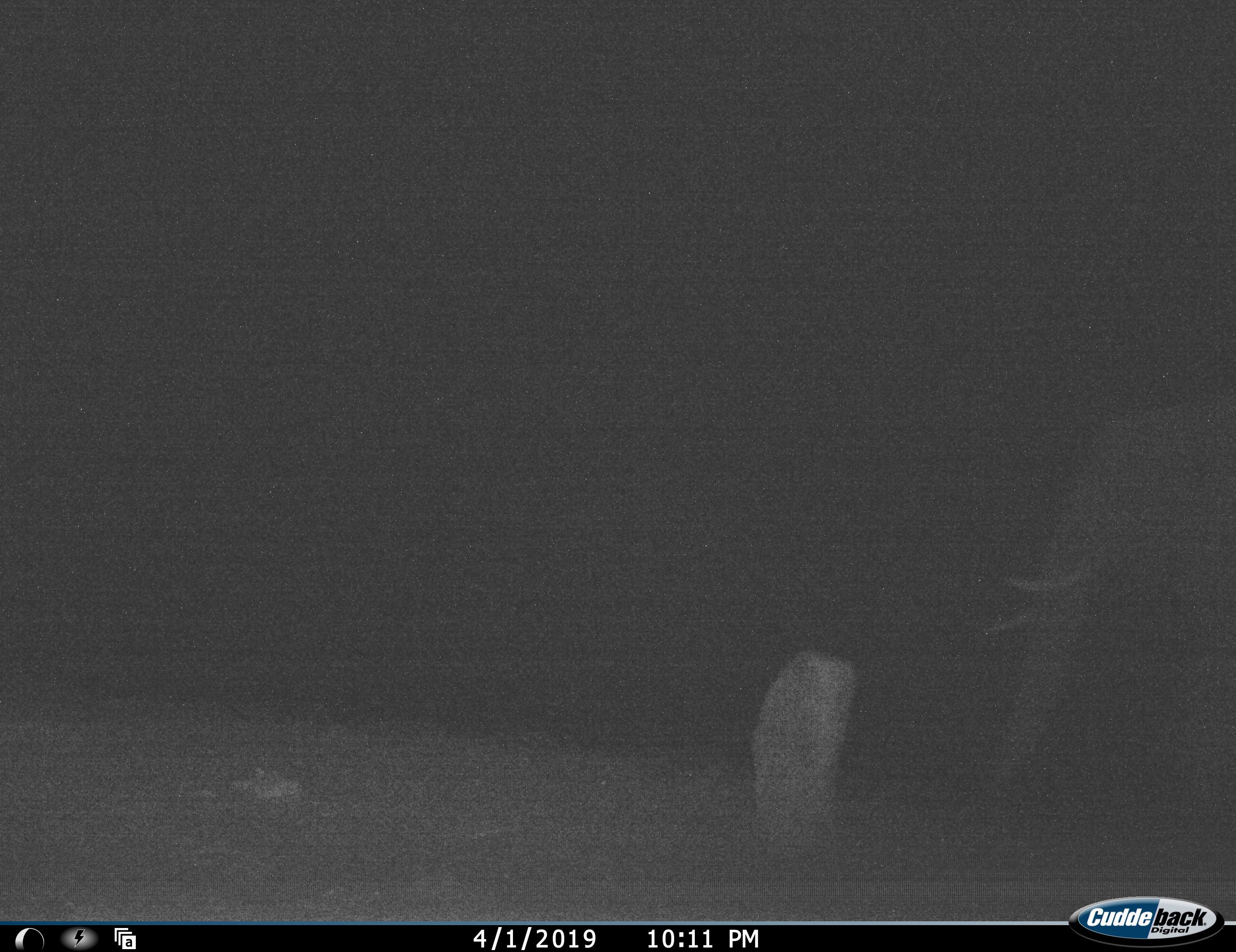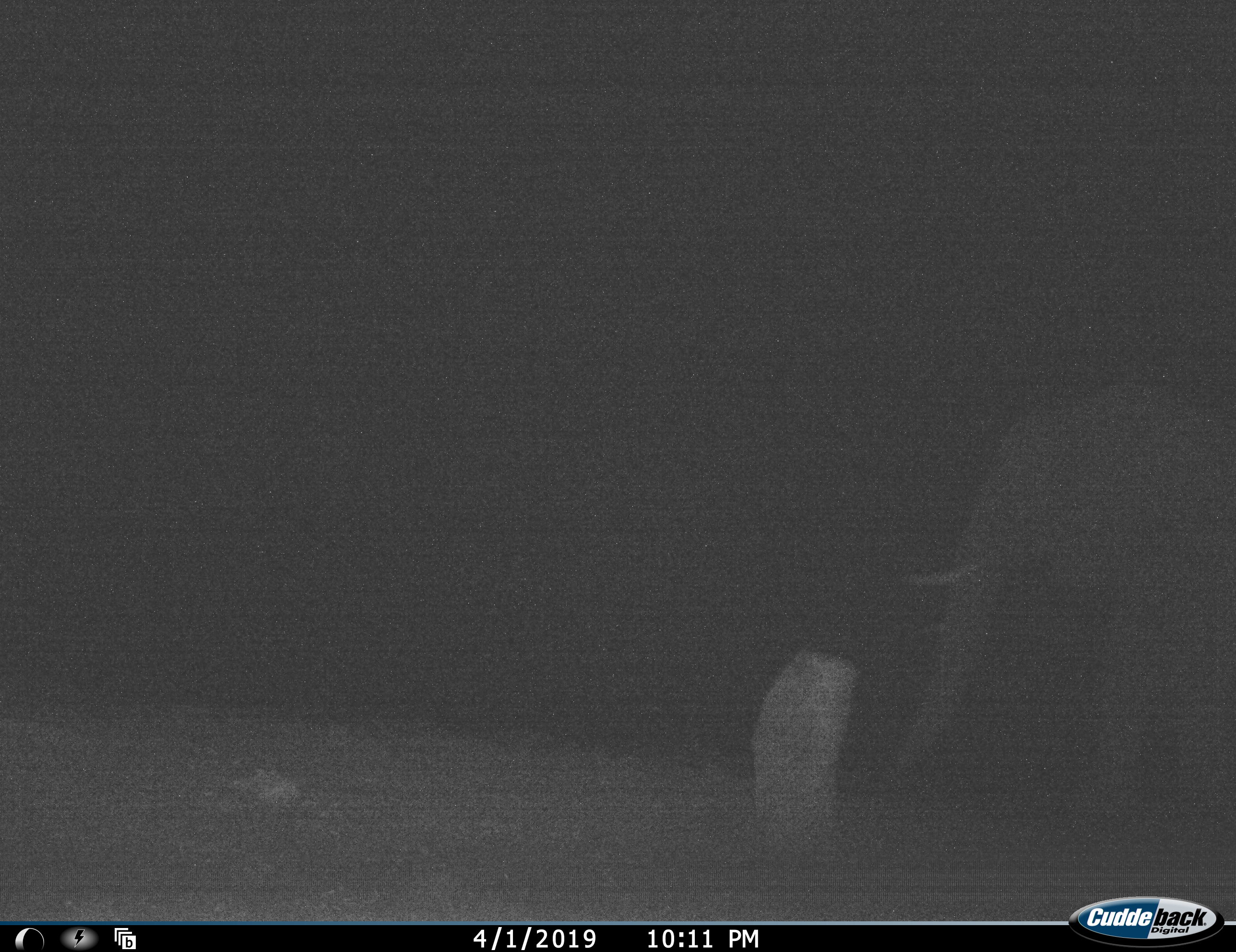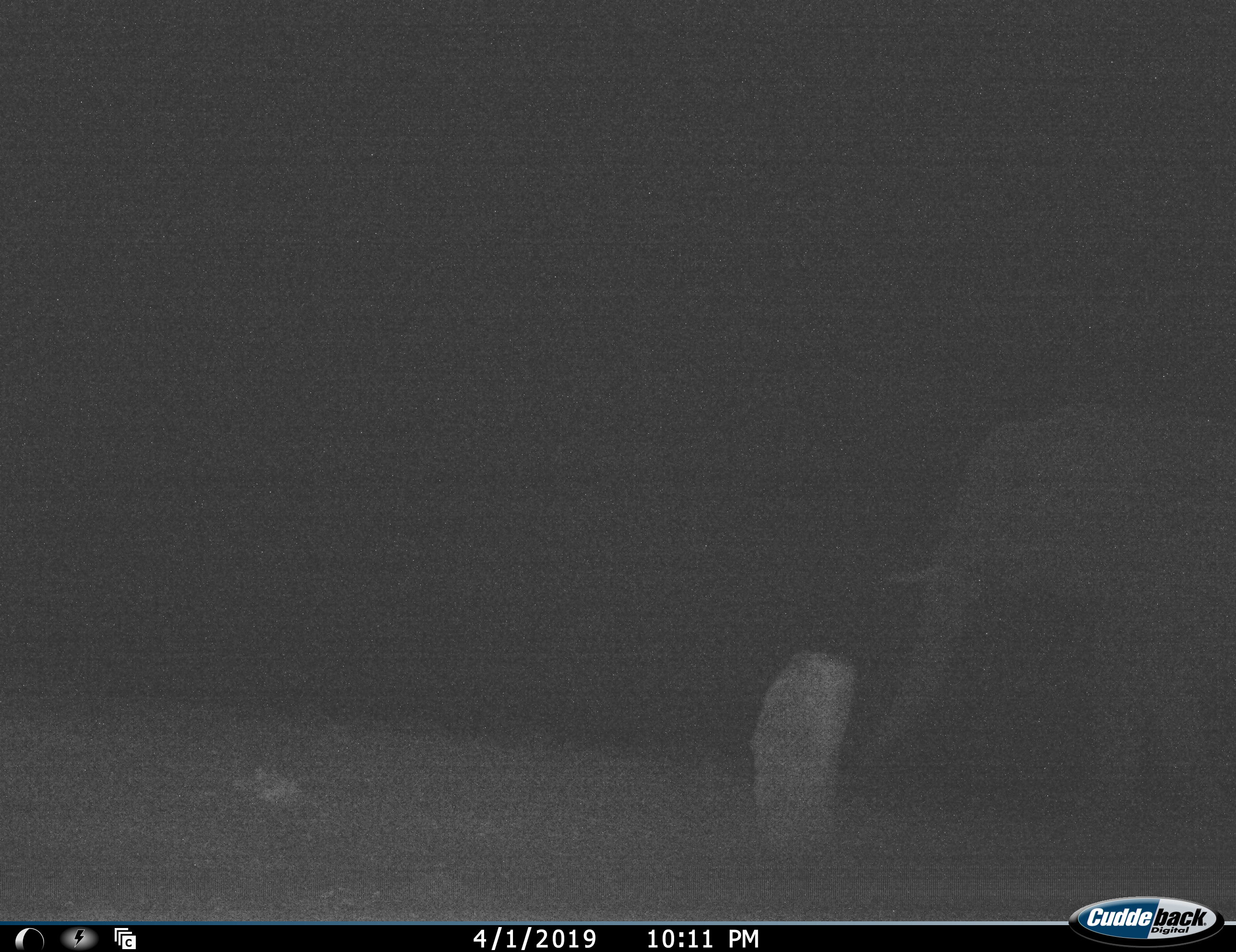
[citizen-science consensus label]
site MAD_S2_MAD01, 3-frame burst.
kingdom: Animalia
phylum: Chordata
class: Mammalia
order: Proboscidea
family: Elephantidae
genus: Loxodonta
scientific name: Loxodonta africana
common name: african bush elephant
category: elephant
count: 1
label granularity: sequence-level